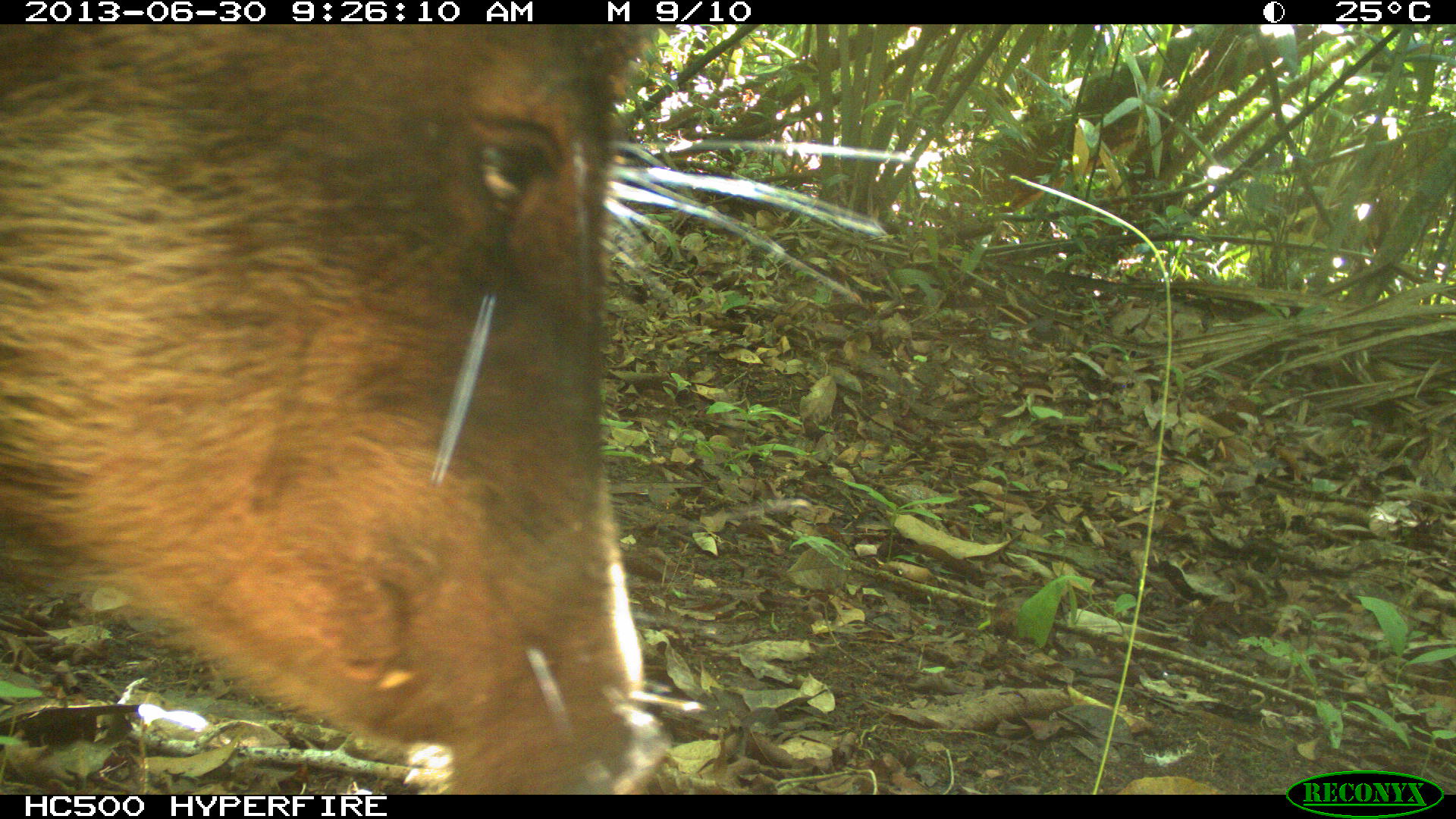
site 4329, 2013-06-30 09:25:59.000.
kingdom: Animalia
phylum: Chordata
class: Mammalia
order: Artiodactyla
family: Tayassuidae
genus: Tayassu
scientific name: Tayassu pecari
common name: white-lipped peccary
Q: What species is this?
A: Tayassu pecari (white-lipped peccary).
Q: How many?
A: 3.